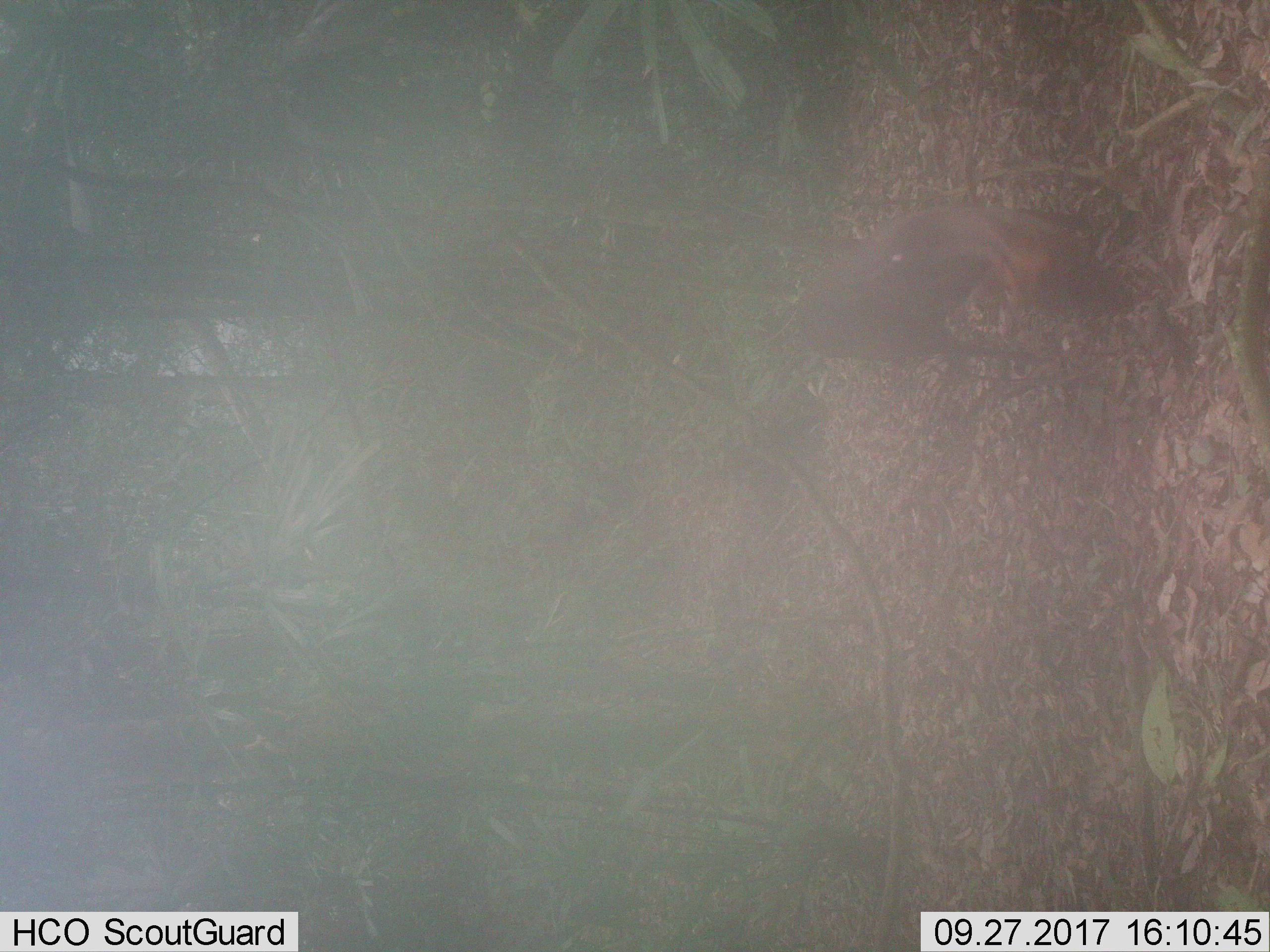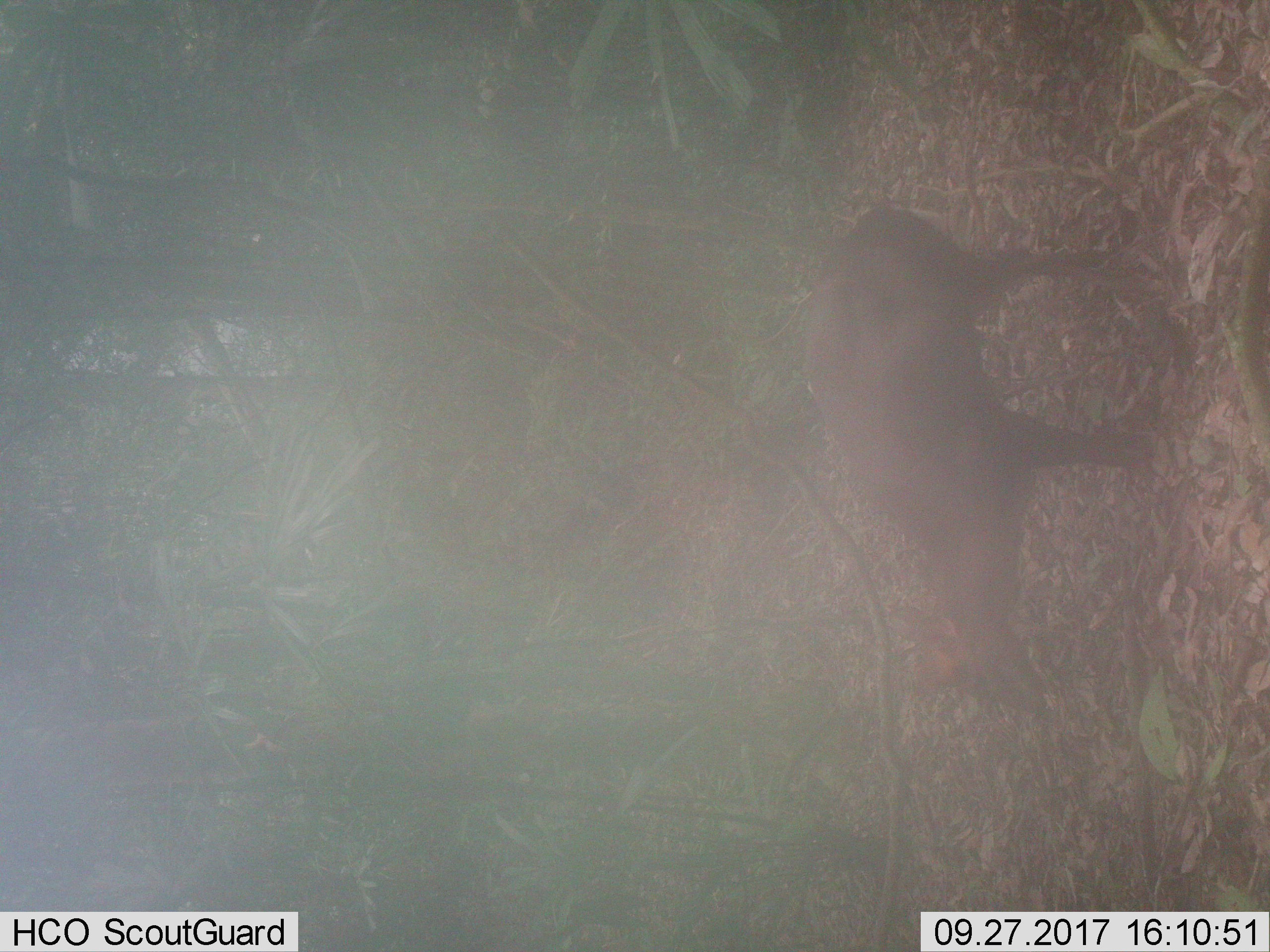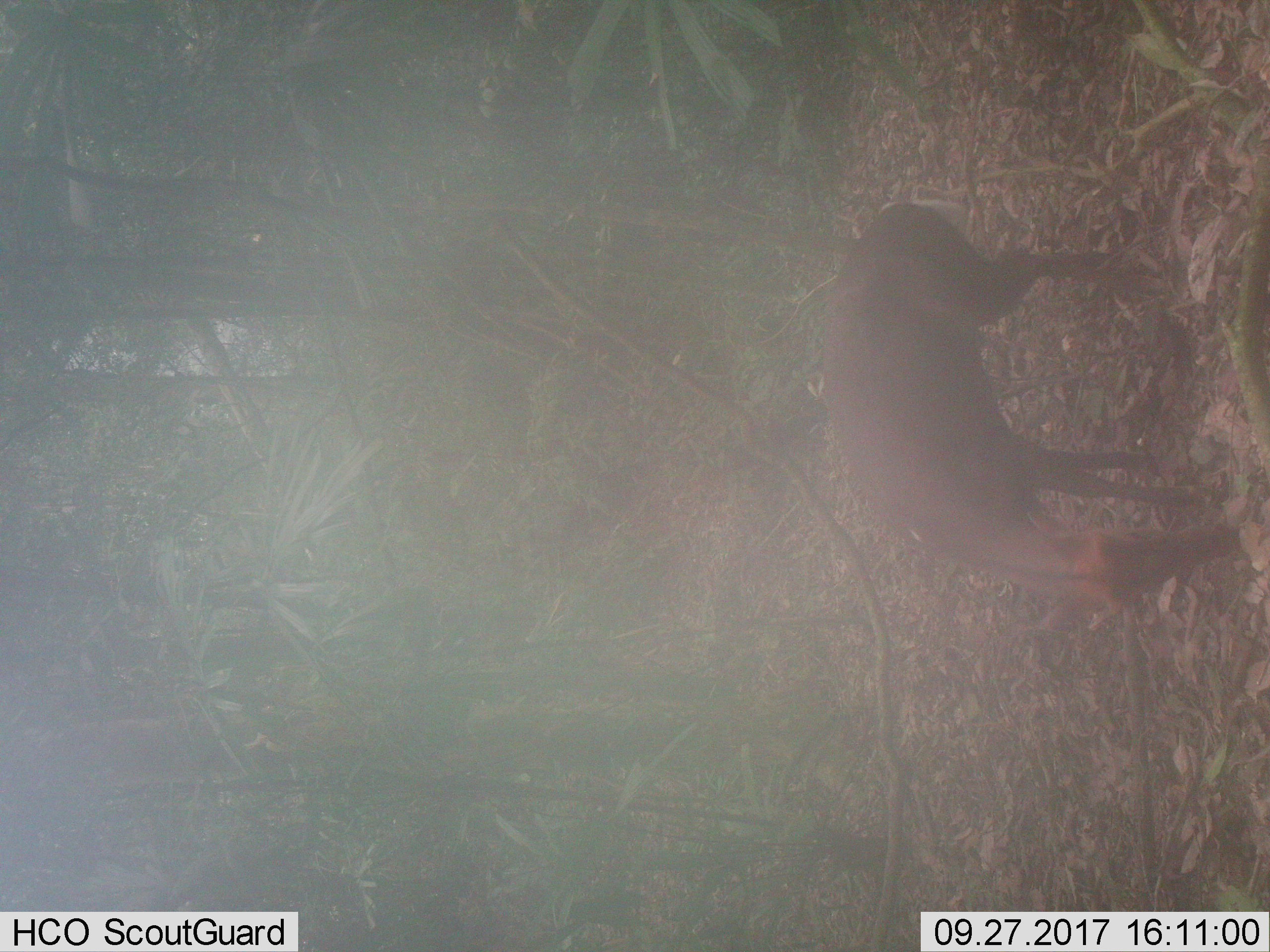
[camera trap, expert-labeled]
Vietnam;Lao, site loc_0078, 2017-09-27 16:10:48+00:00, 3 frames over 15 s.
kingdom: Animalia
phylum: Chordata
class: Mammalia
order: Artiodactyla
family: Cervidae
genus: Muntiacus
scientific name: Muntiacus rooseveltorum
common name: roosevelt's muntjac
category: roosevelts muntjac group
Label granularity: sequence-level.